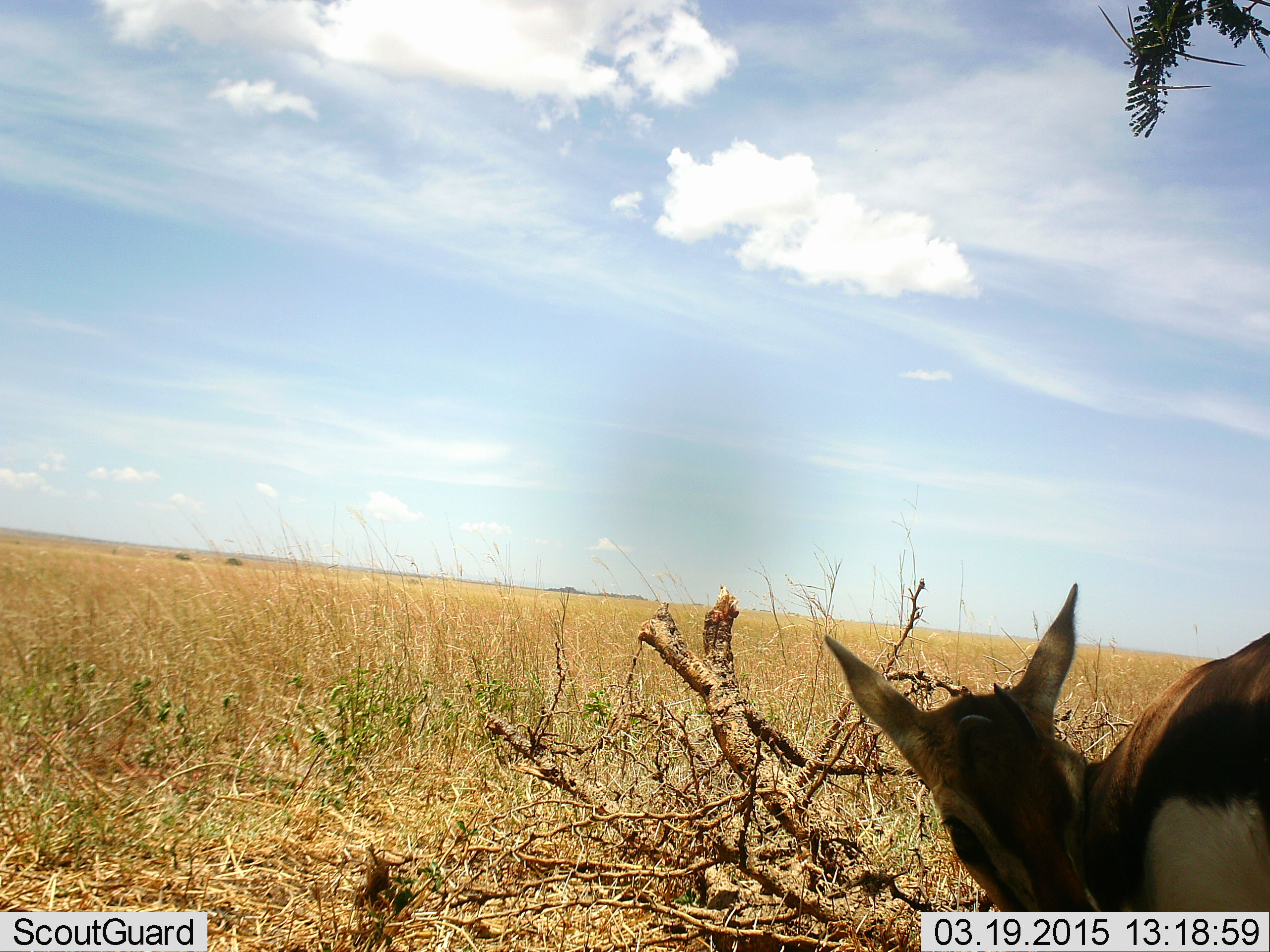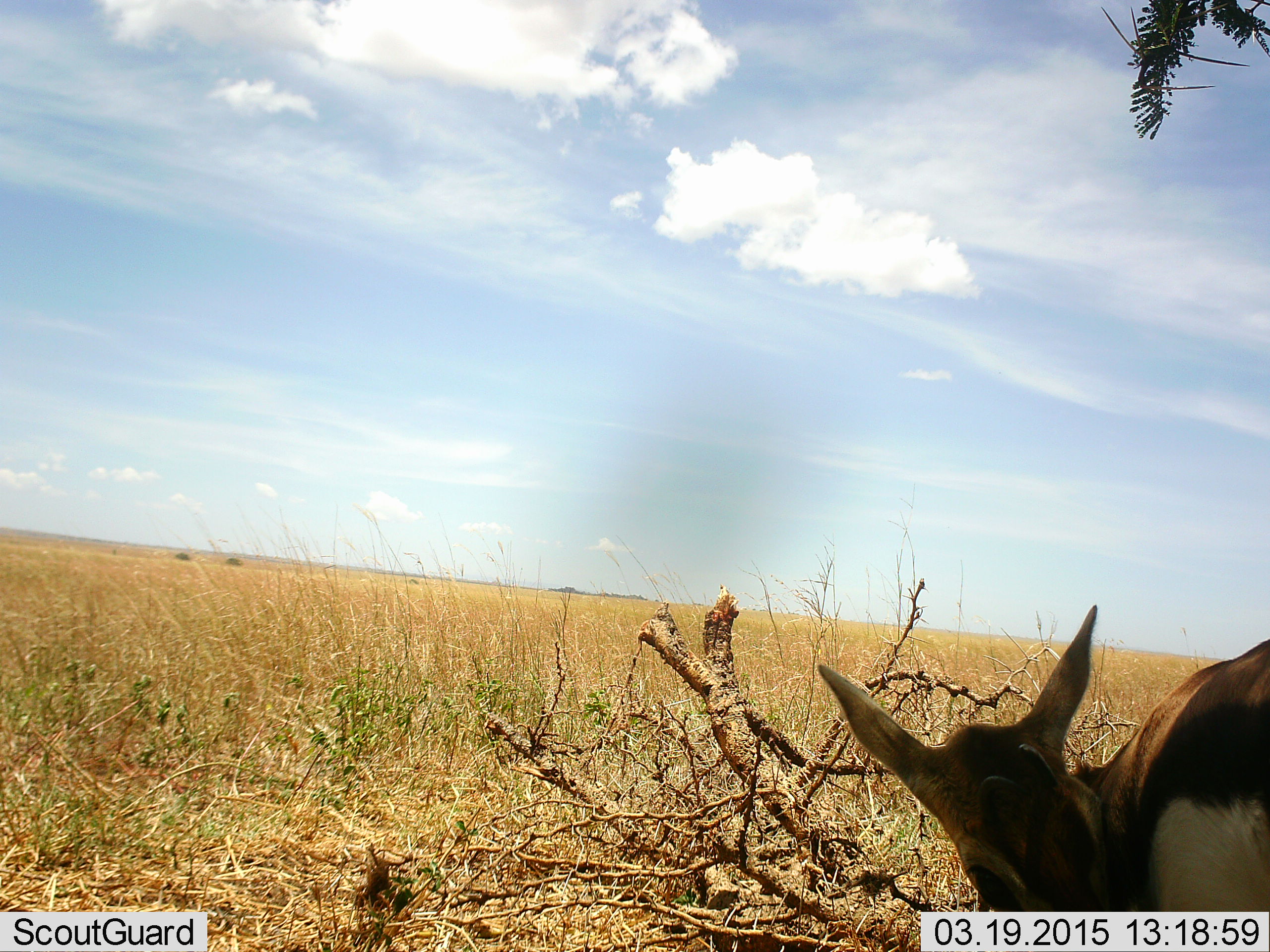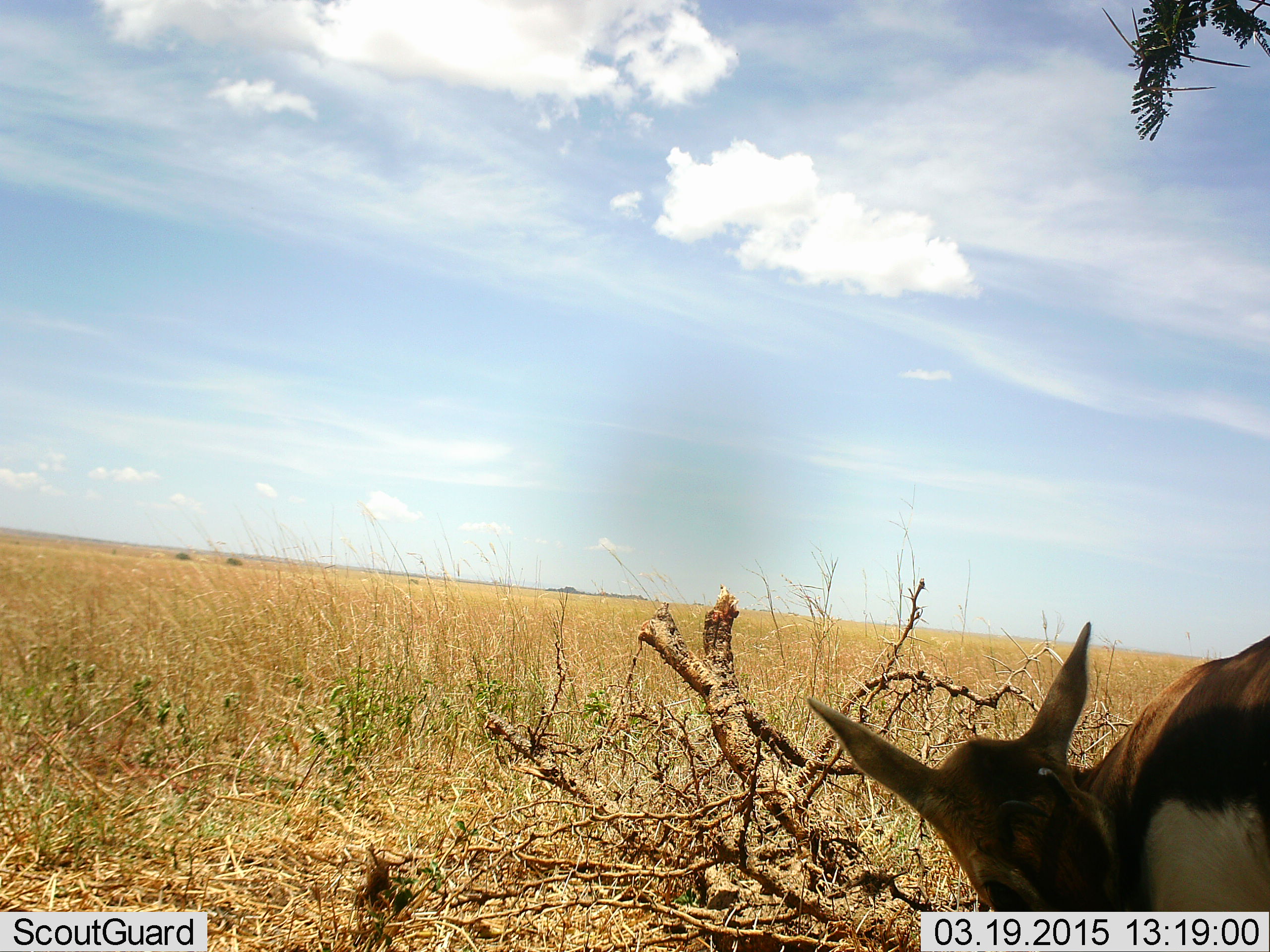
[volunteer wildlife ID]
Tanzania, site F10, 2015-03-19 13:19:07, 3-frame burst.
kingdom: Animalia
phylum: Chordata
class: Mammalia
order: Artiodactyla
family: Bovidae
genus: Eudorcas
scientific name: Eudorcas thomsonii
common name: thomson's gazelle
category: gazellethomsons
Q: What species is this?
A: Gazellethomsons (thomson's gazelle) (Eudorcas thomsonii).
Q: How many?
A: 1.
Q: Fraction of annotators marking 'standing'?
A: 90%.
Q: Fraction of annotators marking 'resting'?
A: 10%.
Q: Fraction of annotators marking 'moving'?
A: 0%.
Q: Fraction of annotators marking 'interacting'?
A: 0%.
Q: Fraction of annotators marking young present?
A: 0%.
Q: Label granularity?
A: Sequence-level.